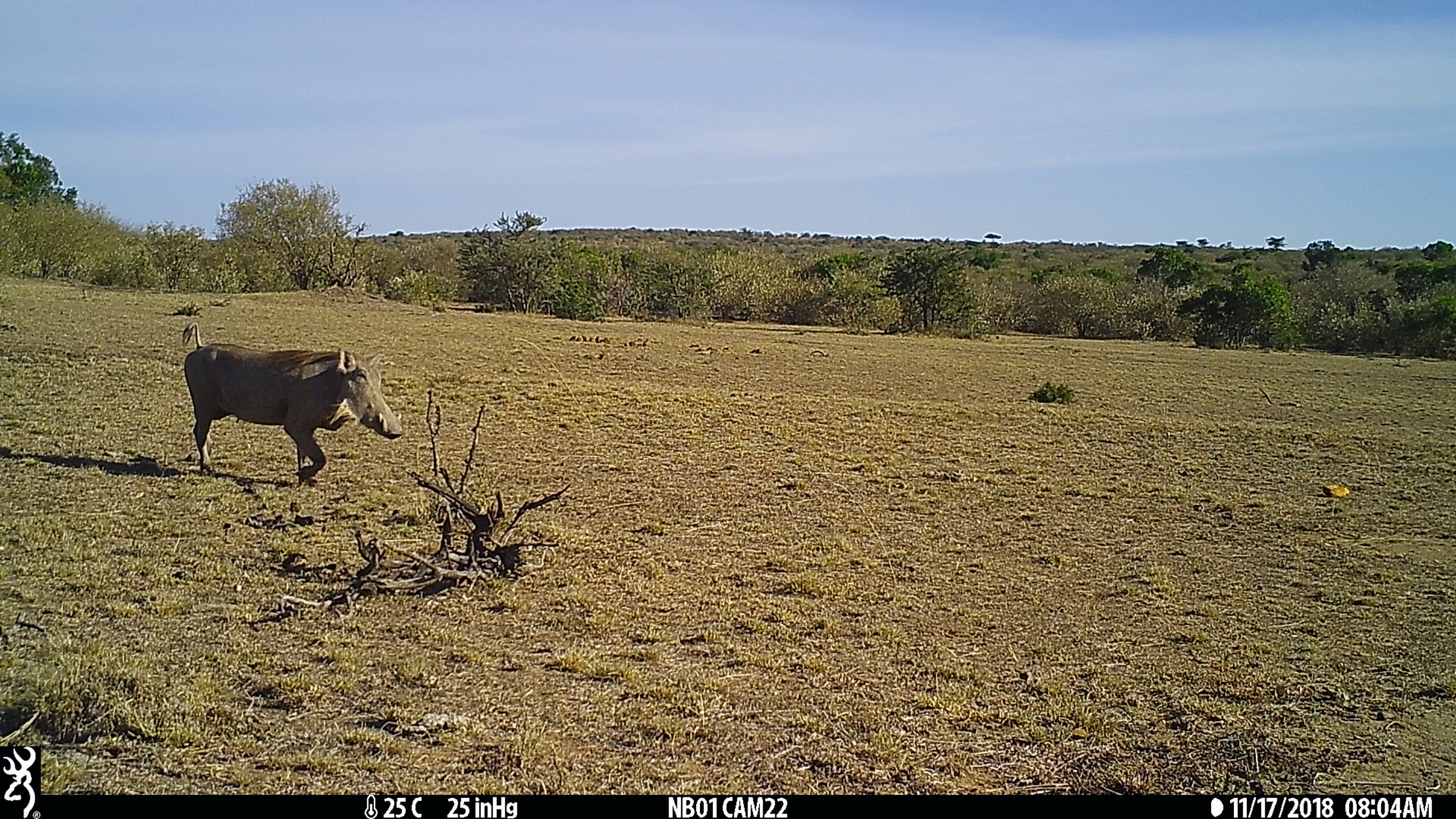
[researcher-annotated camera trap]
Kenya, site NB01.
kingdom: Animalia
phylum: Chordata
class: Mammalia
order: Artiodactyla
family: Suidae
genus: Phacochoerus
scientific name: Phacochoerus africanus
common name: common warthog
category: warthog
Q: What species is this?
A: Warthog (common warthog) (Phacochoerus africanus).